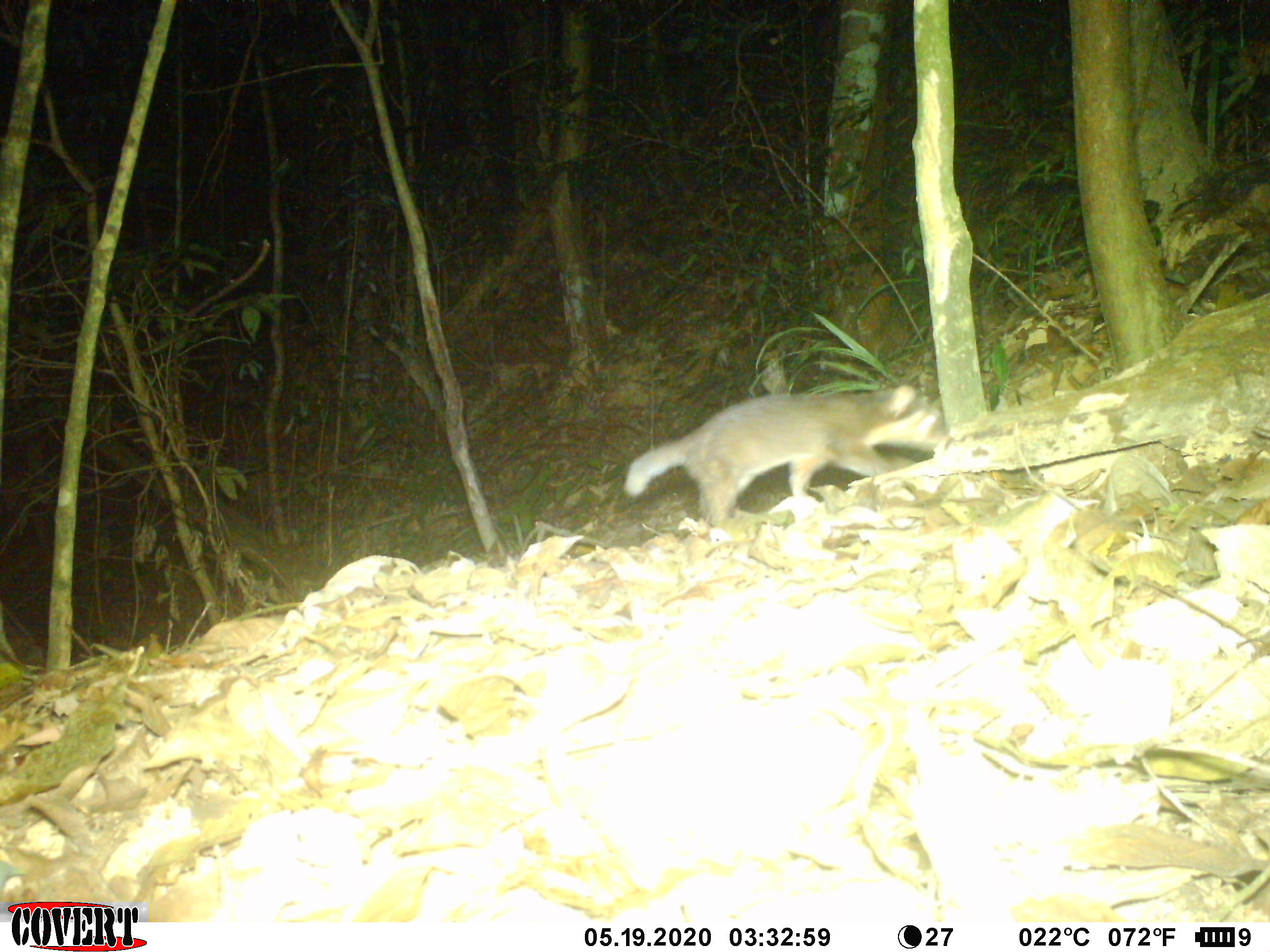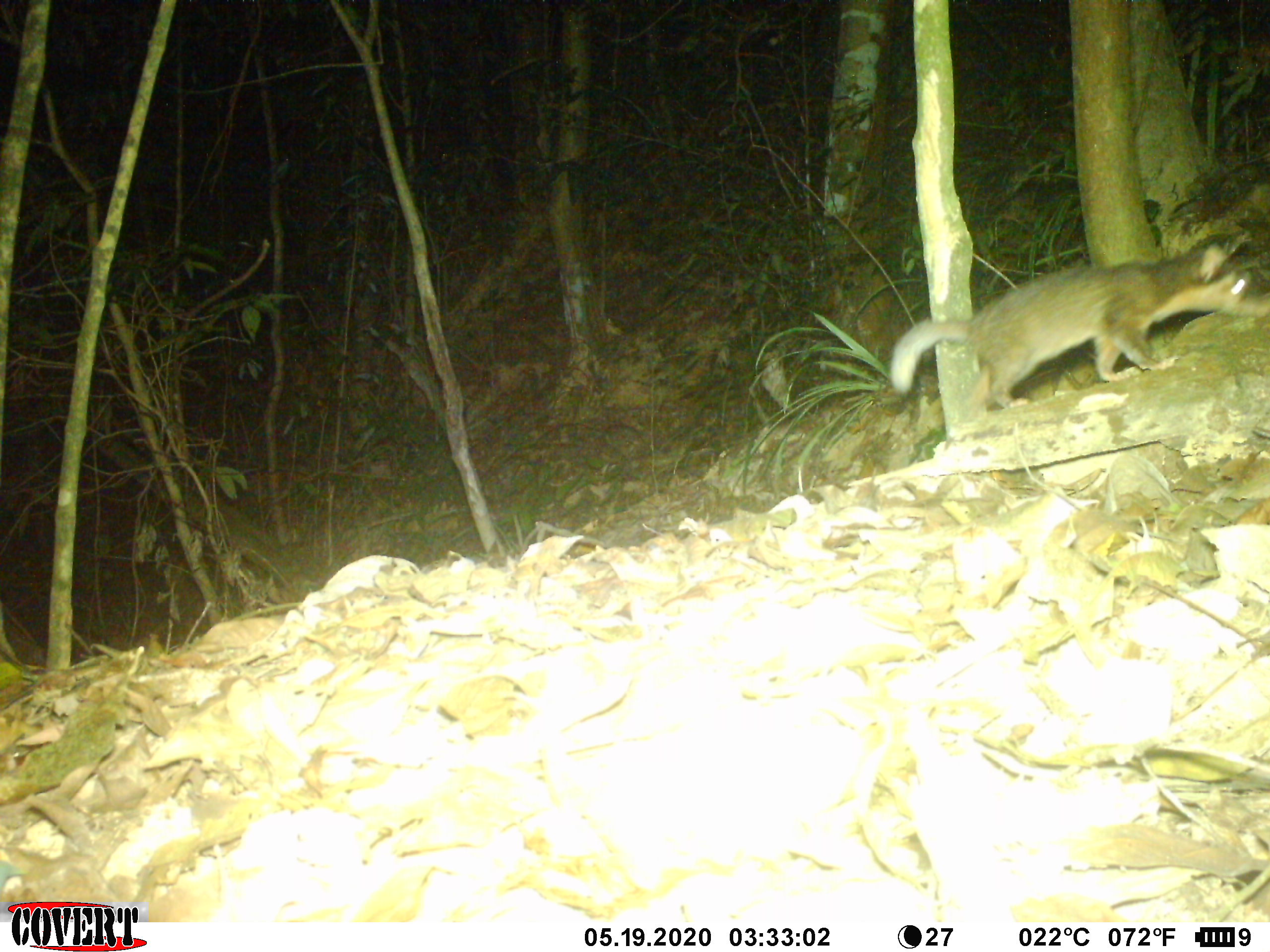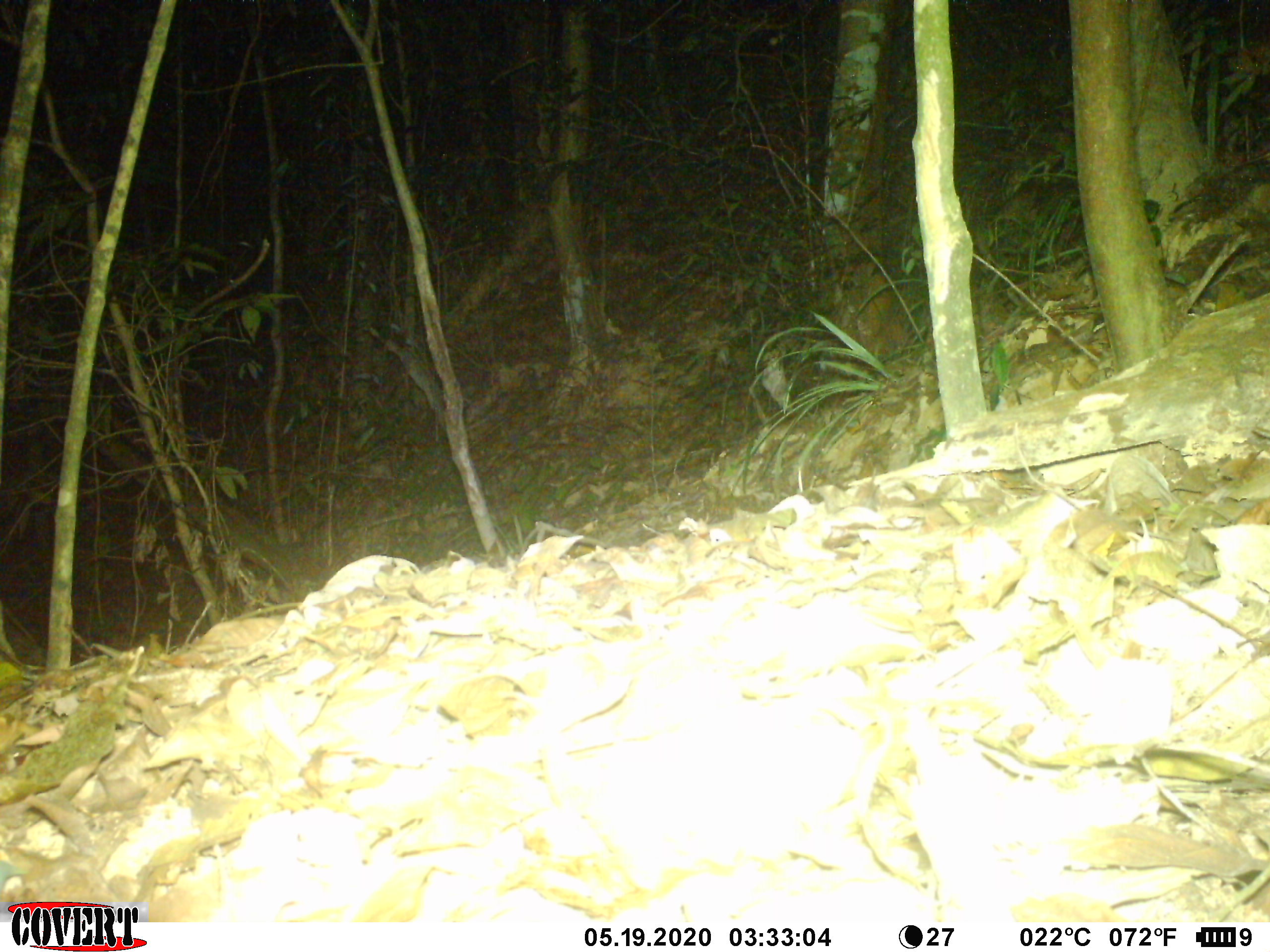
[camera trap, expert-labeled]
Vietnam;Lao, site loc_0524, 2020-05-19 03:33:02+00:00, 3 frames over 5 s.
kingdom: Animalia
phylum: Chordata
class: Mammalia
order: Carnivora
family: Mustelidae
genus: Melogale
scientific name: Melogale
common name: ferret badger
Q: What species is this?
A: Ferret badger (Melogale).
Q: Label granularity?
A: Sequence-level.